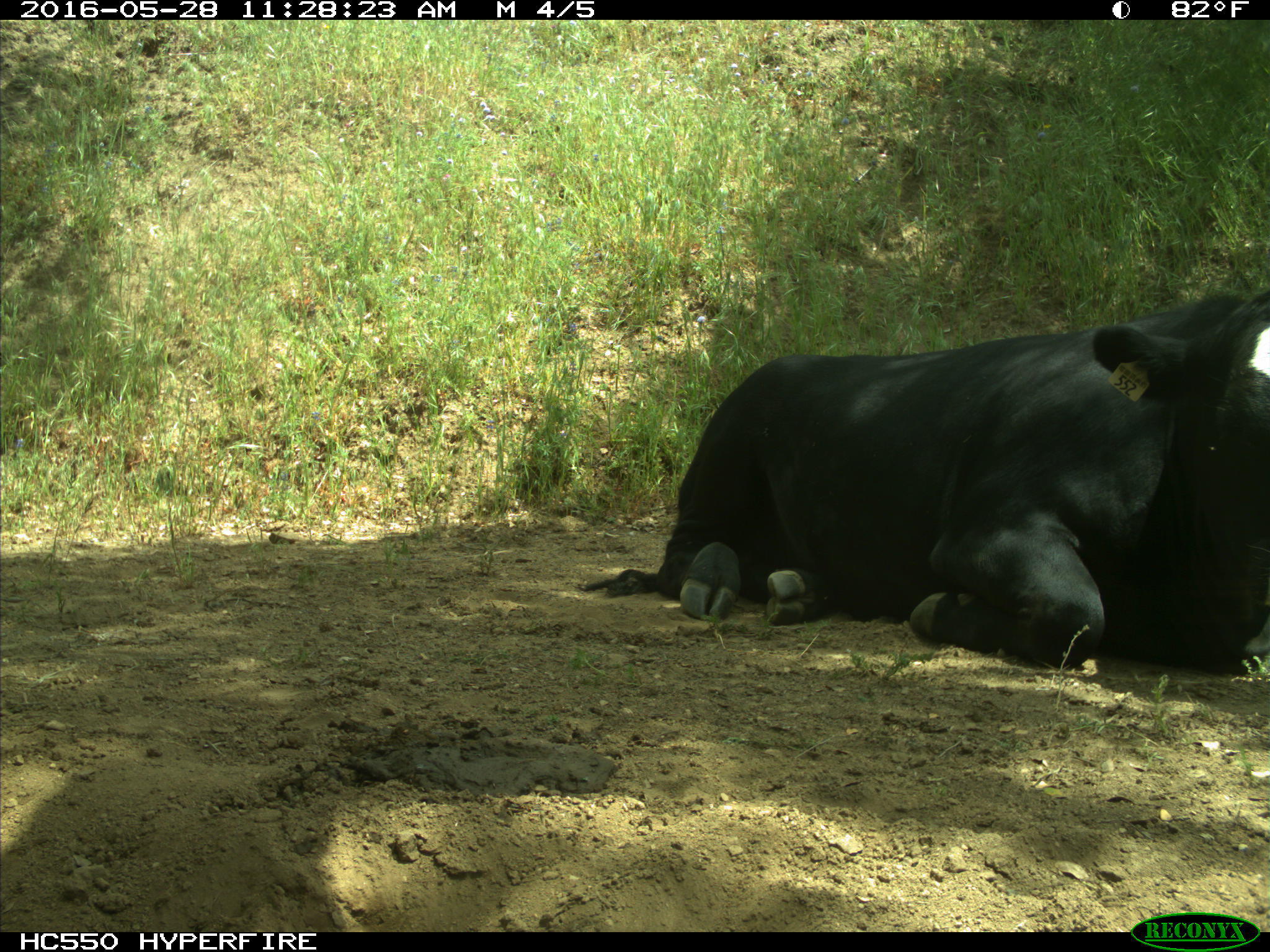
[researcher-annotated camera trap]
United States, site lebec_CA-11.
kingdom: Animalia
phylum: Chordata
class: Mammalia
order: Artiodactyla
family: Bovidae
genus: Bos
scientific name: Bos taurus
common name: domestic cow